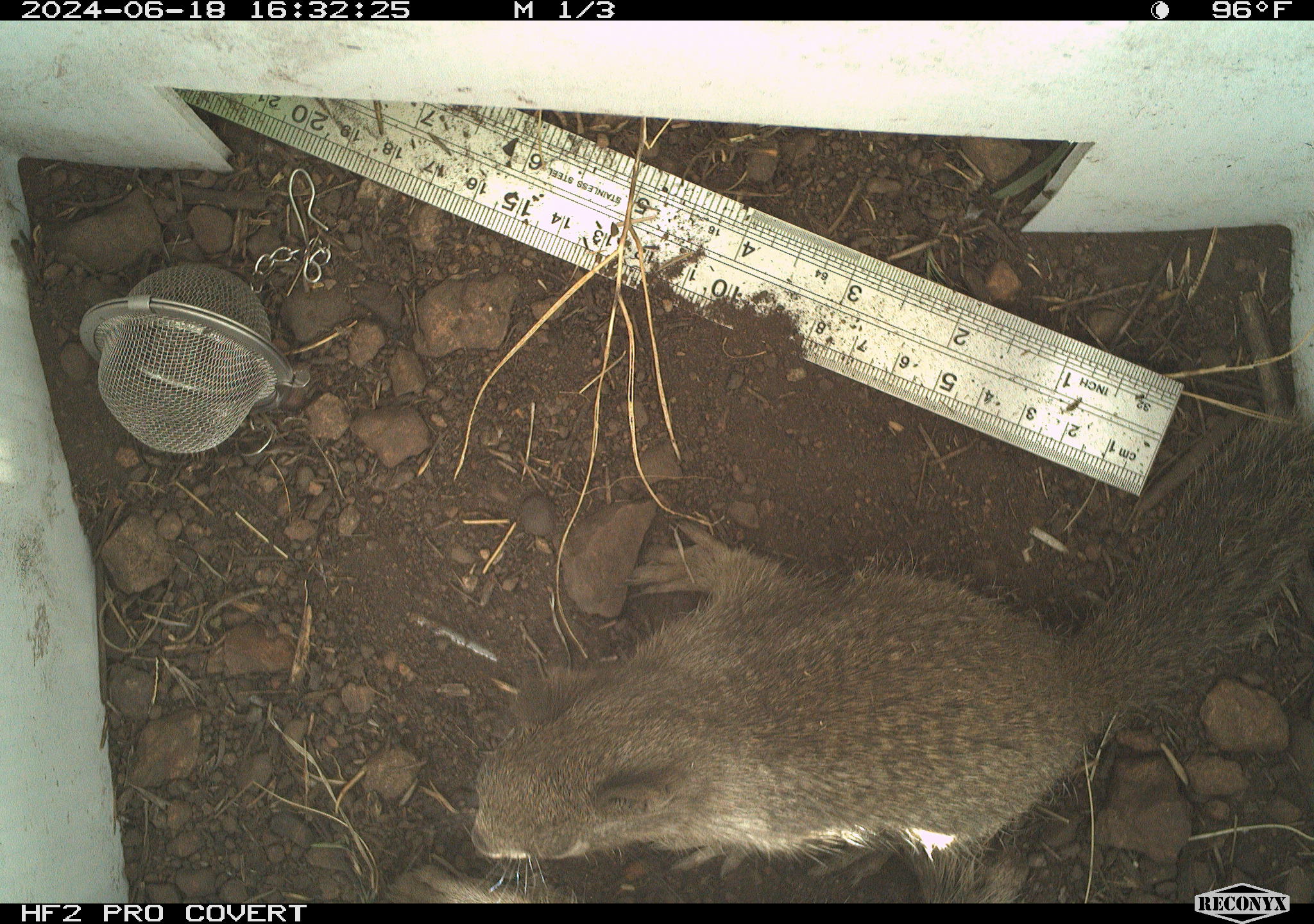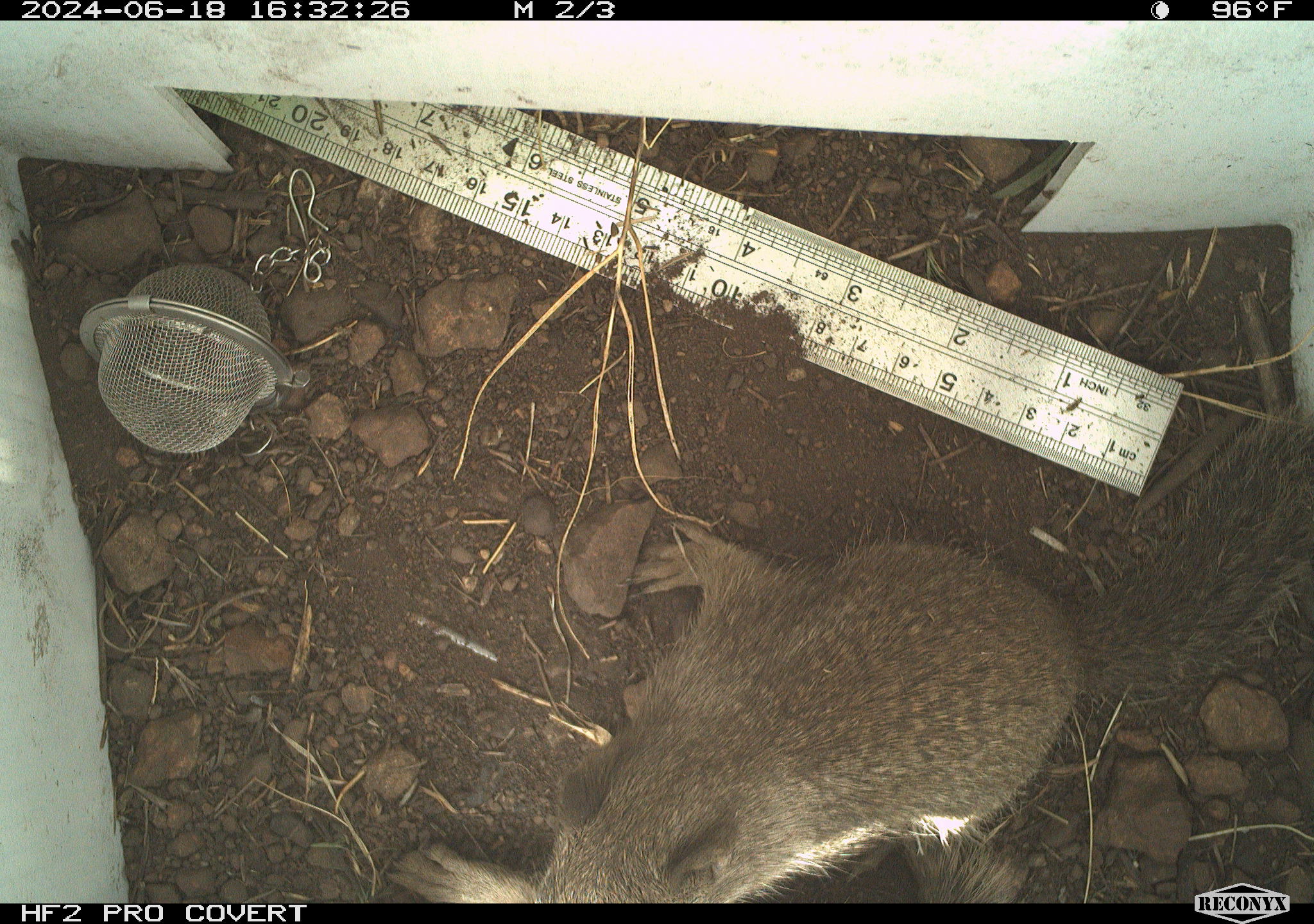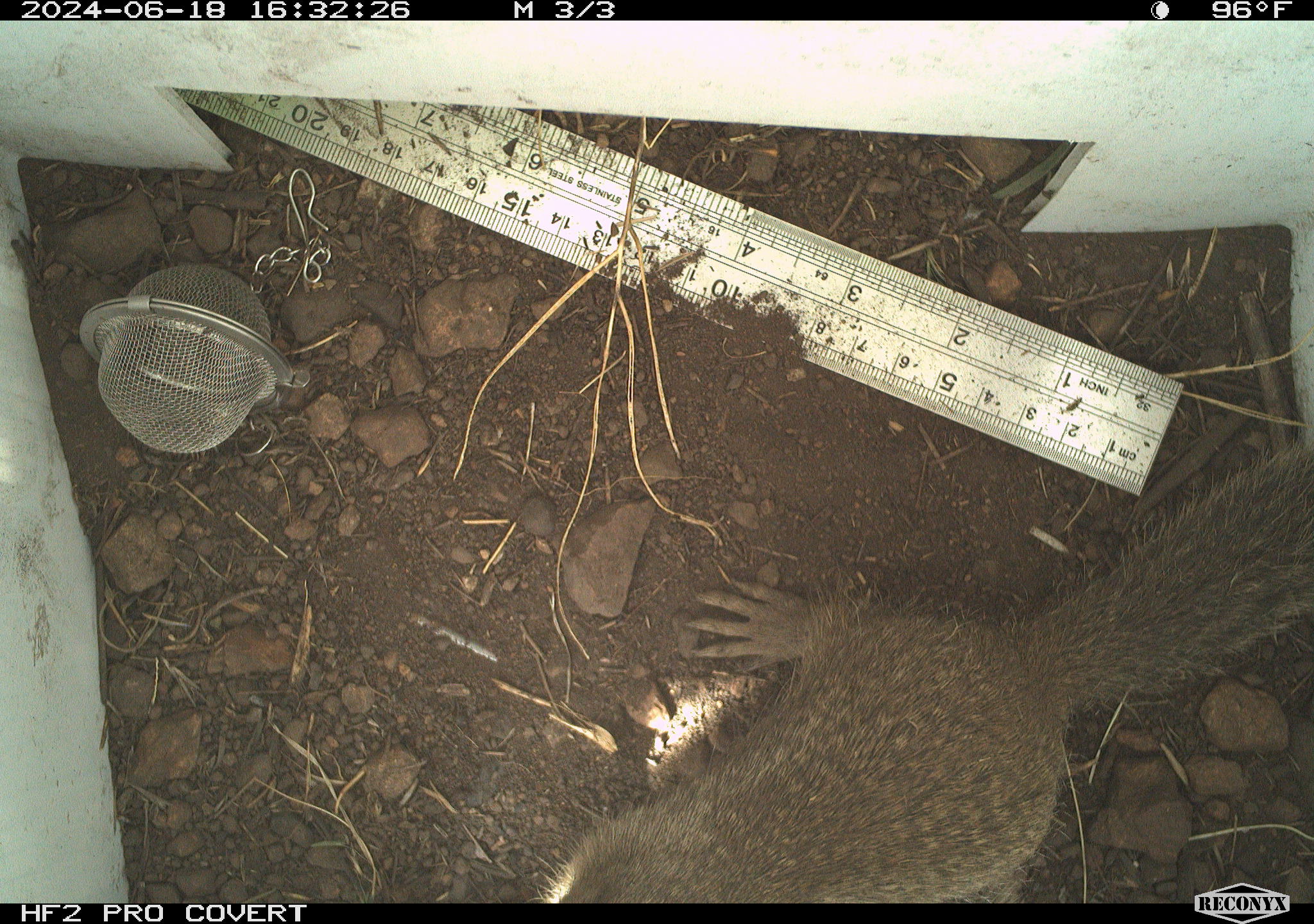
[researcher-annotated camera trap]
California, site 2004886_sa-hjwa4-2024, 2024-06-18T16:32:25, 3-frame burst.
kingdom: Animalia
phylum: Chordata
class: Mammalia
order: Rodentia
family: Sciuridae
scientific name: Sciuridae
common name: squirrels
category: sciuridae family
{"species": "sciuridae family (squirrels) (Sciuridae)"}